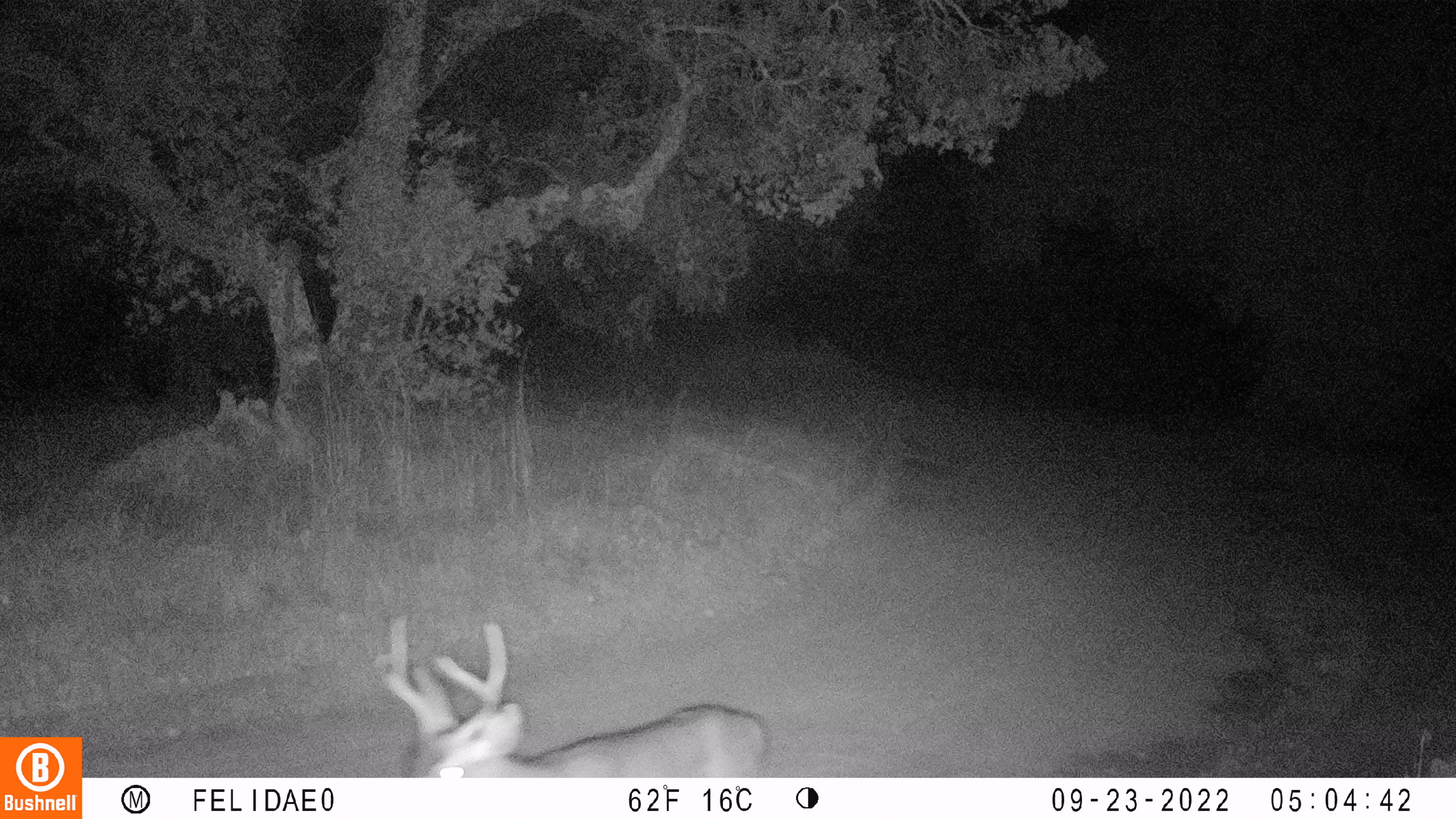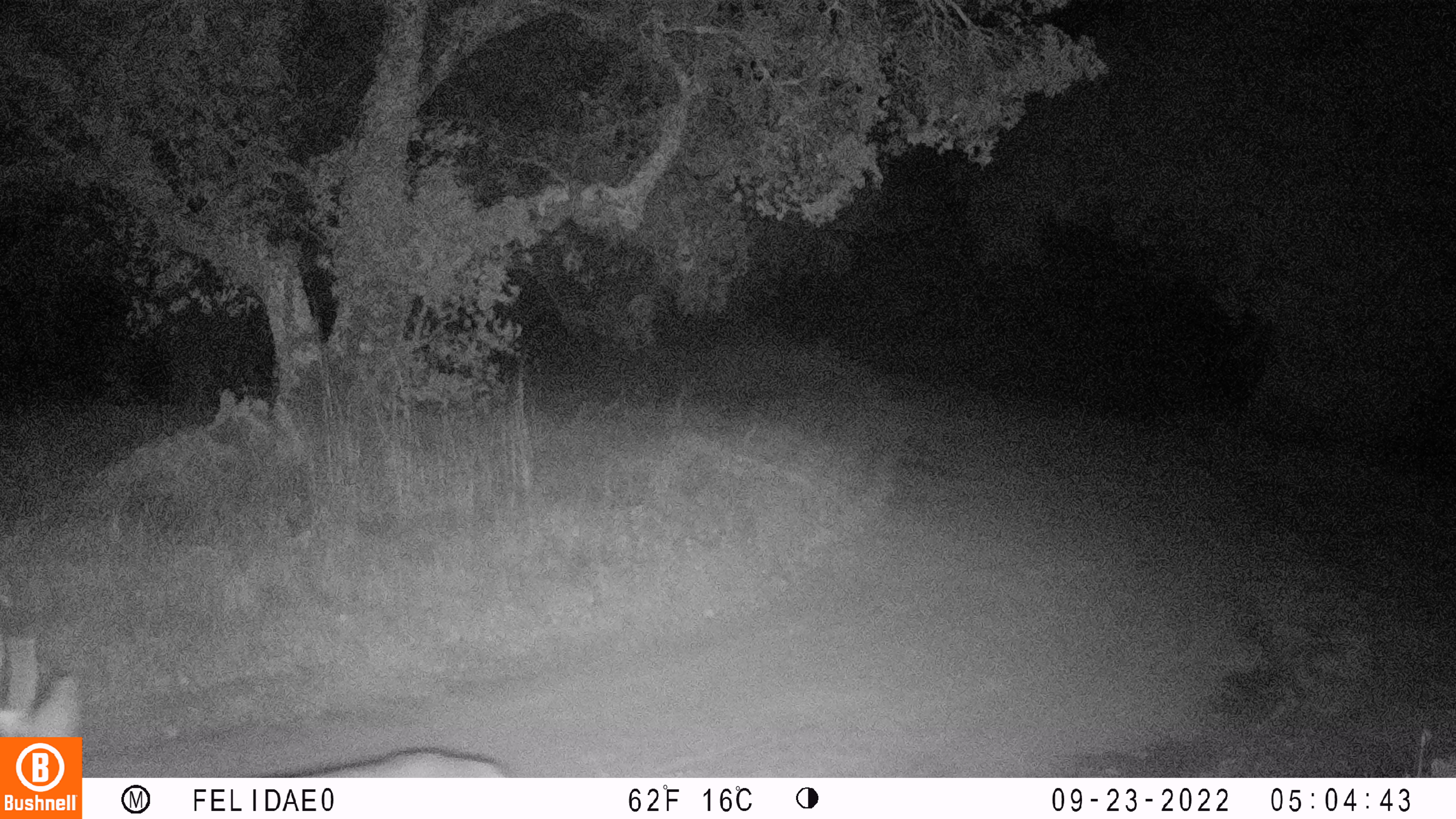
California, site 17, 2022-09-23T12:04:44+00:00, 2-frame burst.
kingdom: Animalia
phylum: Chordata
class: Mammalia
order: Artiodactyla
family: Cervidae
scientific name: Cervidae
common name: elk or deer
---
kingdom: Animalia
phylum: Chordata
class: Mammalia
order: Artiodactyla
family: Cervidae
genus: Odocoileus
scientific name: Odocoileus hemionus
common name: mule deer